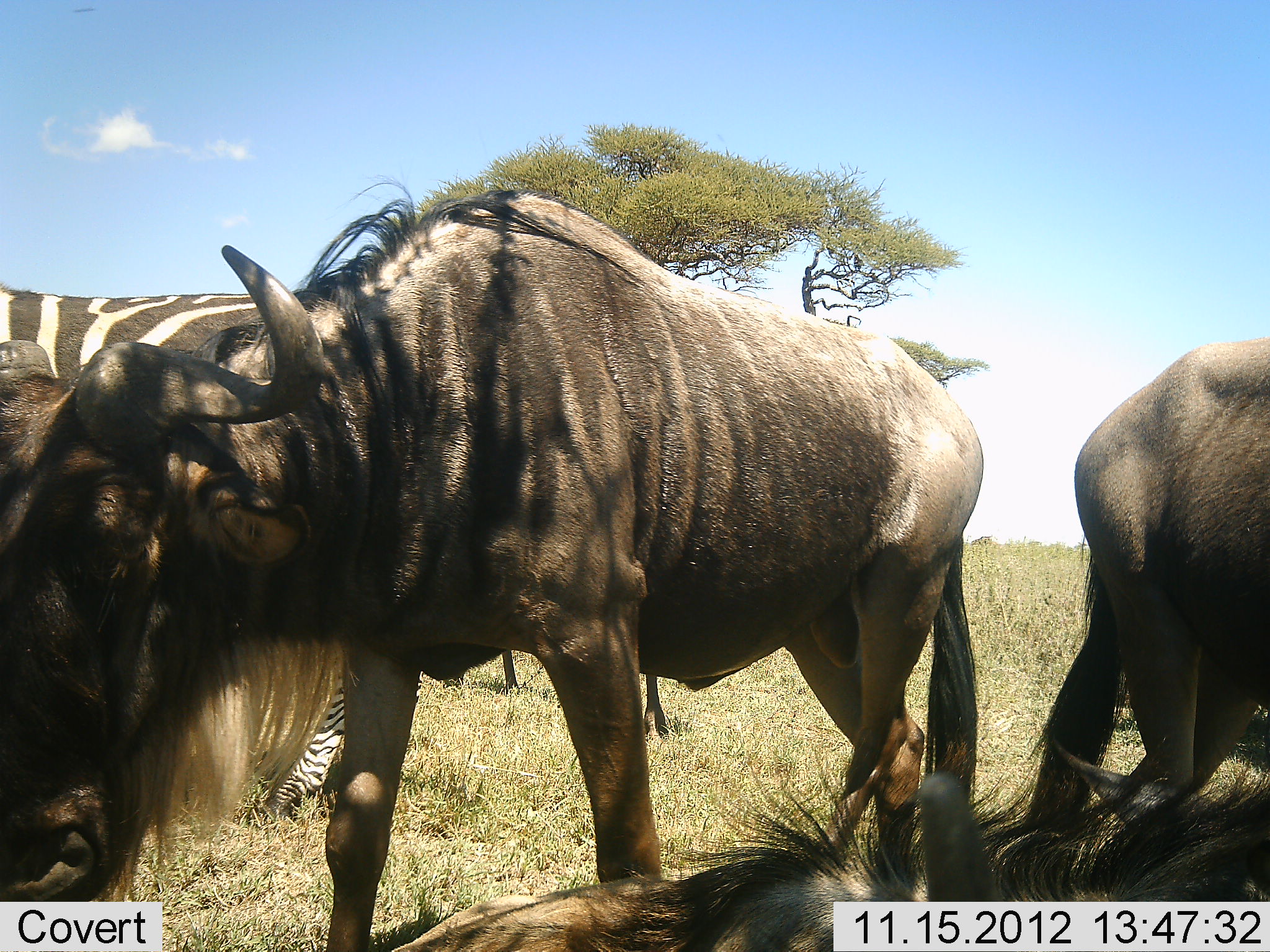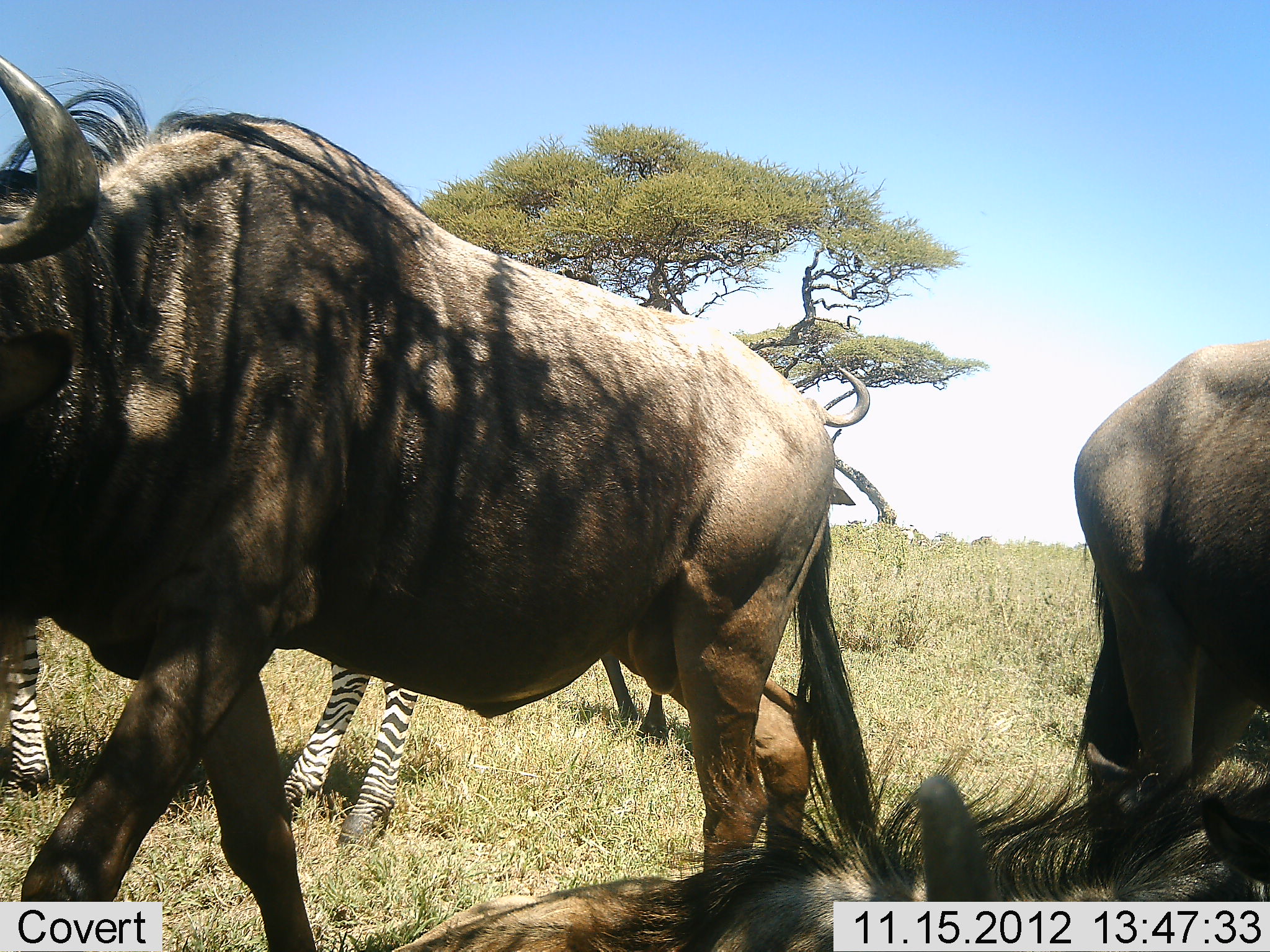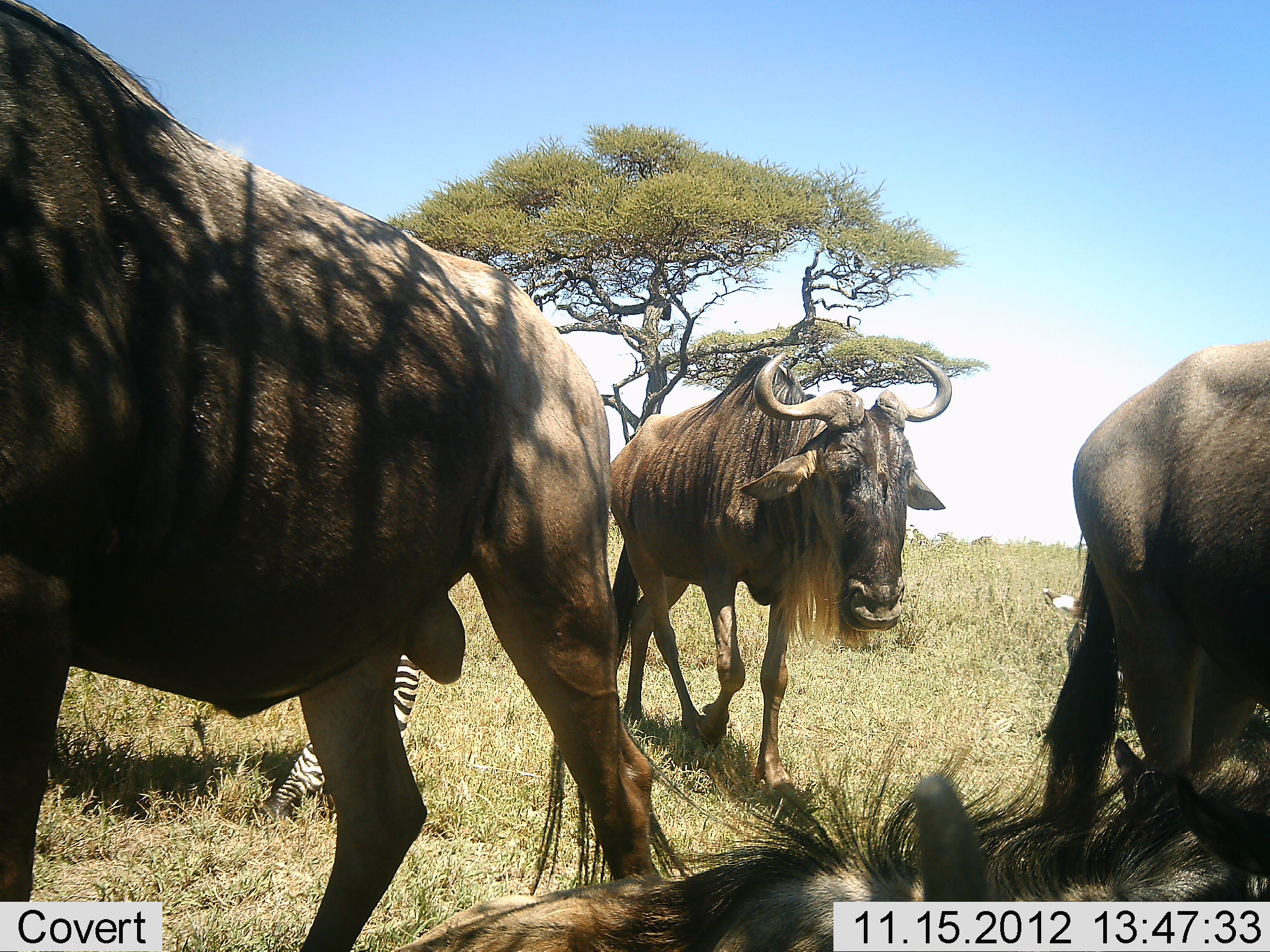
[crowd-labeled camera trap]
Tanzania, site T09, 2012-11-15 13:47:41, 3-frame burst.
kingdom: Animalia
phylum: Chordata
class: Mammalia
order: Artiodactyla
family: Bovidae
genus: Connochaetes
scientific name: Connochaetes taurinus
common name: blue wildebeest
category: wildebeest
Wildebeest (blue wildebeest) (Connochaetes taurinus), count 4. Behavior (volunteer vote fractions): standing 92%, resting 83%, moving 83%, interacting 8%. Young present (vote fraction): 0%. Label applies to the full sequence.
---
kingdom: Animalia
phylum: Chordata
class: Mammalia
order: Perissodactyla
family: Equidae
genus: Equus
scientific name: Equus quagga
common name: plains zebra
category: zebra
Zebra (plains zebra) (Equus quagga), count 1. Behavior (volunteer vote fractions): standing 100%, resting 0%, moving 0%, interacting 0%. Young present (vote fraction): 0%. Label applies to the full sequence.